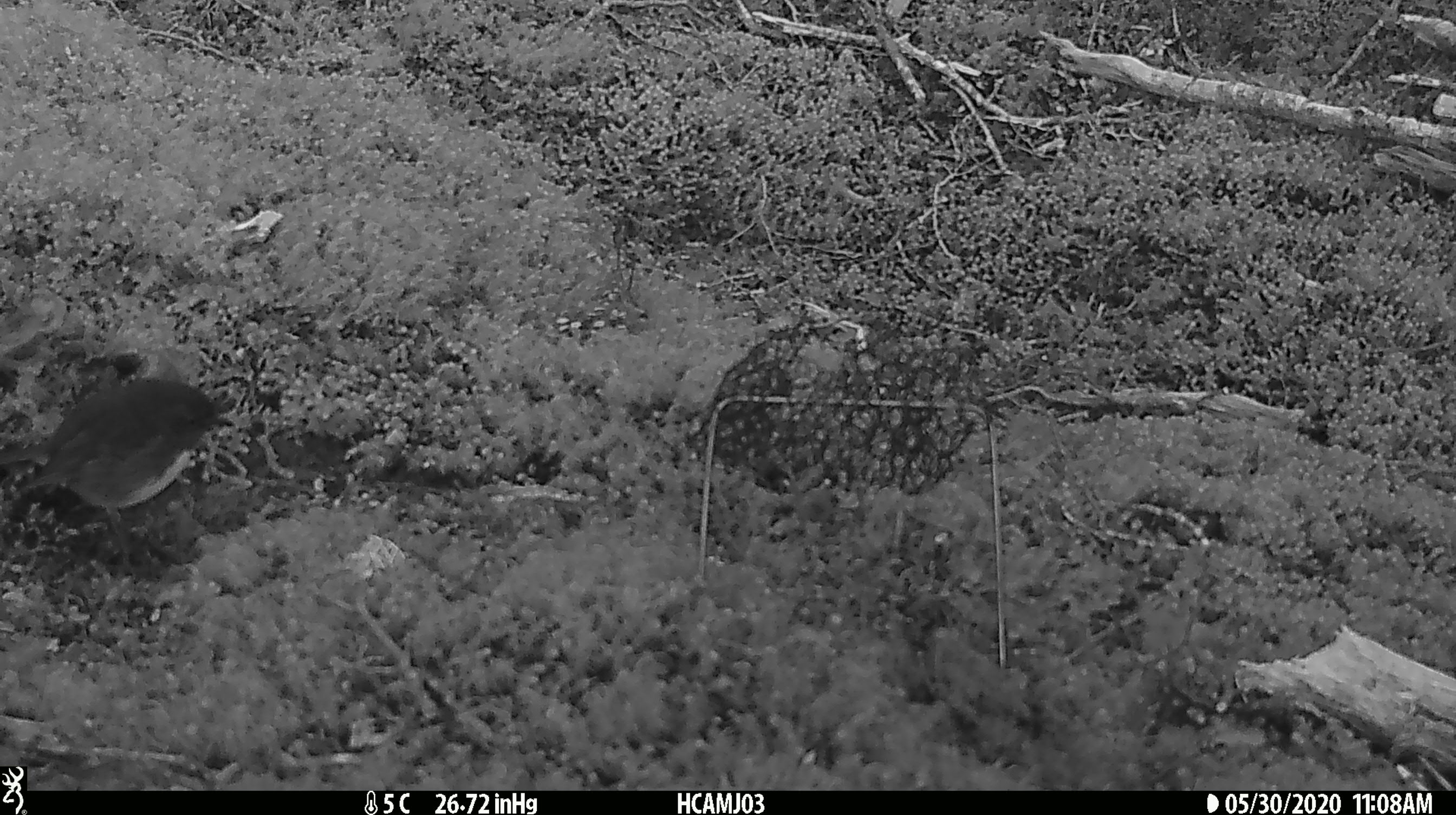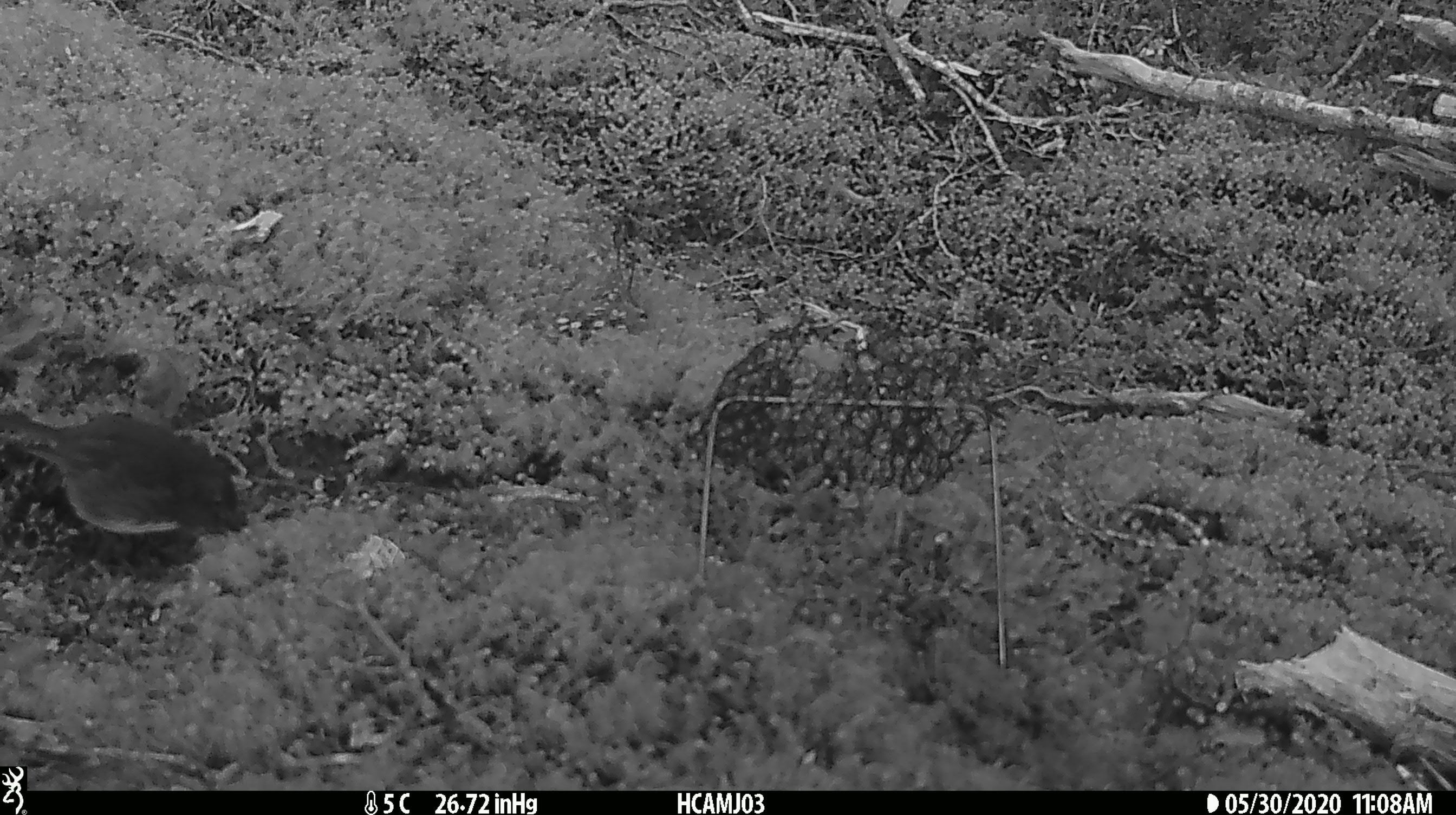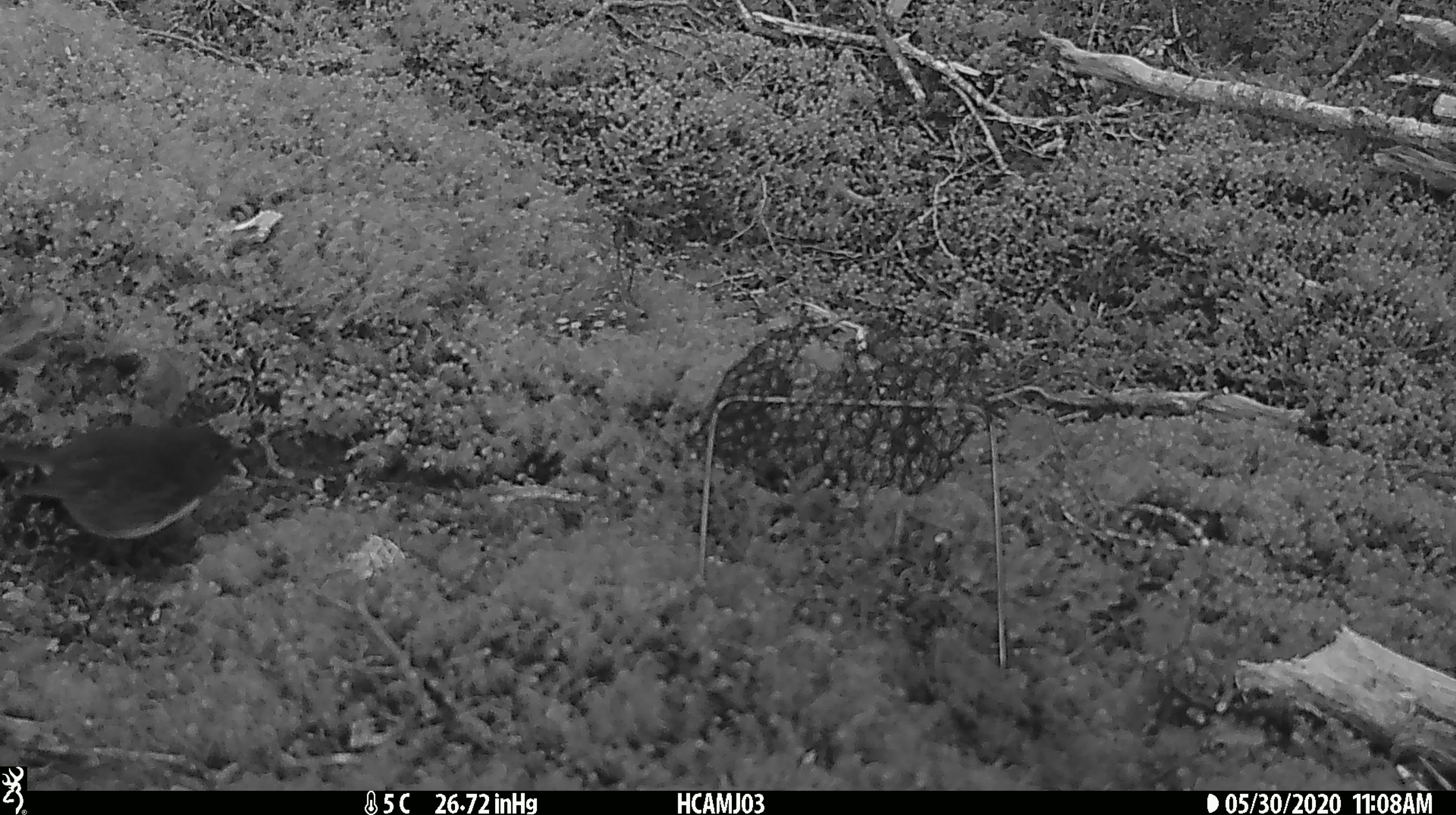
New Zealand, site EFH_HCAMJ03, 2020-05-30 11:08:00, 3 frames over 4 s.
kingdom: Animalia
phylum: Chordata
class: Aves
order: Passeriformes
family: Petroicidae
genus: Petroica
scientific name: Petroica australis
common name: new zealand robin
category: robin